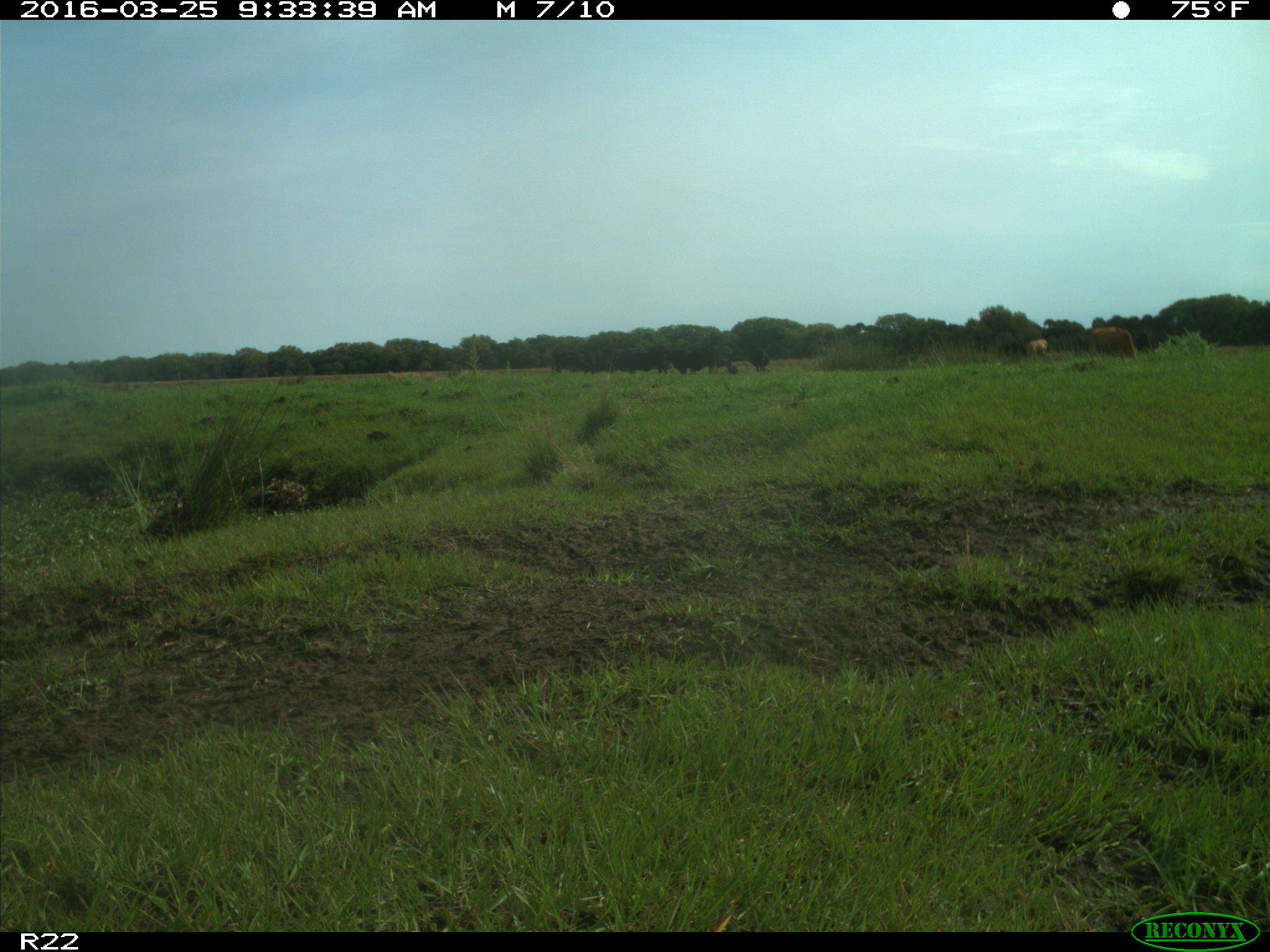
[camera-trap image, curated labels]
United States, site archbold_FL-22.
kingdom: Animalia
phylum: Chordata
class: Mammalia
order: Artiodactyla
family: Bovidae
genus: Bos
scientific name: Bos taurus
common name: domestic cow